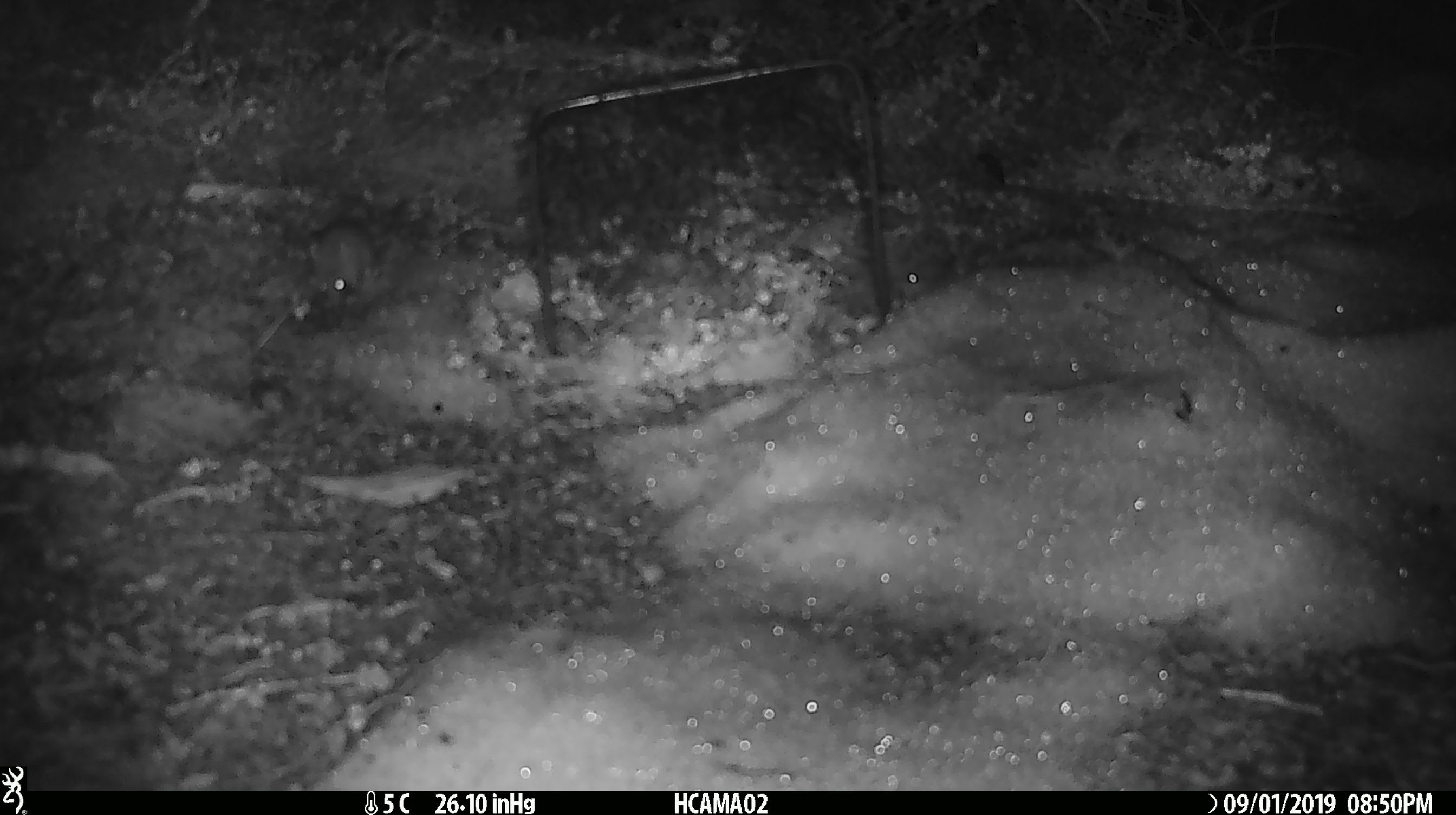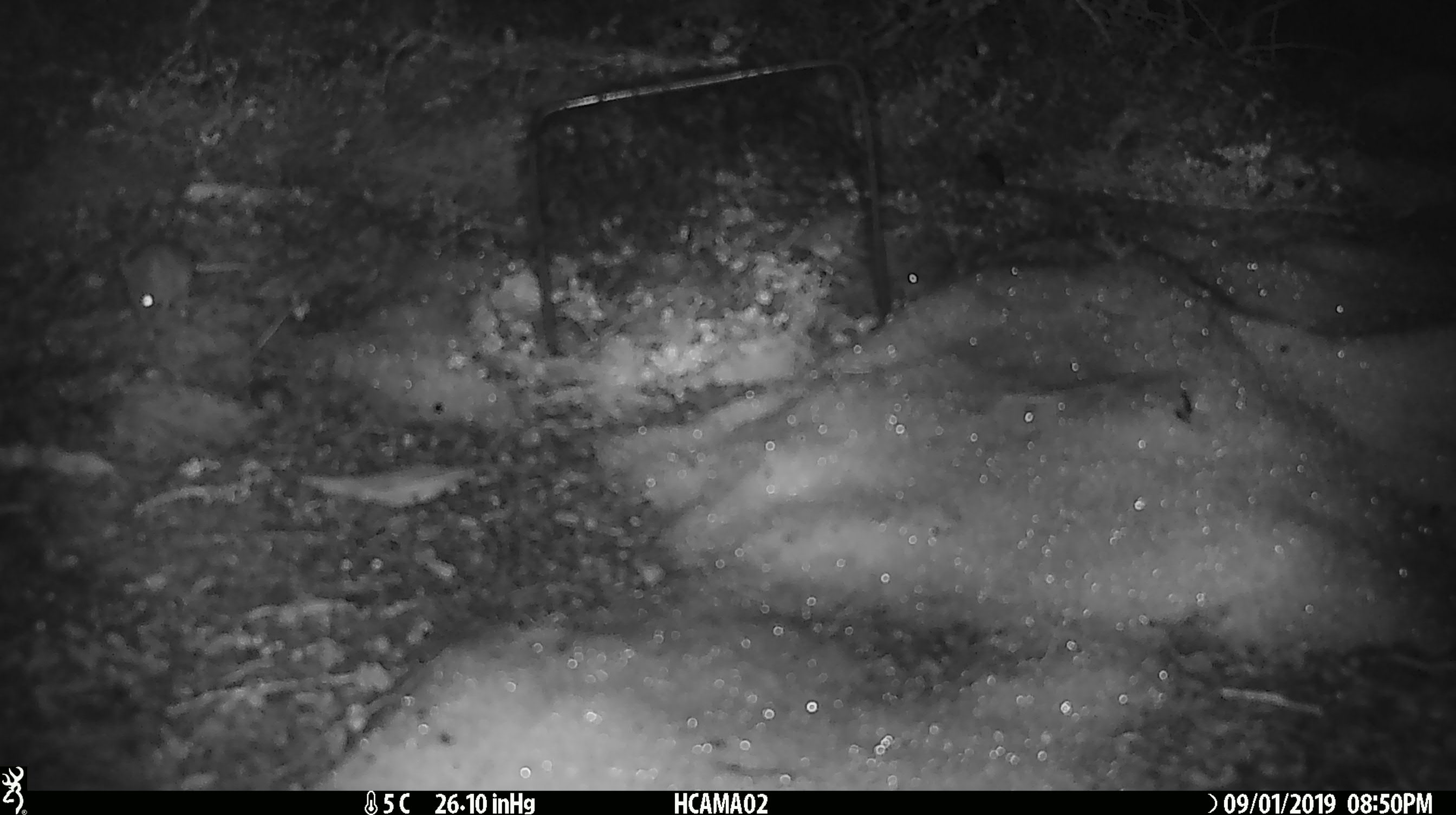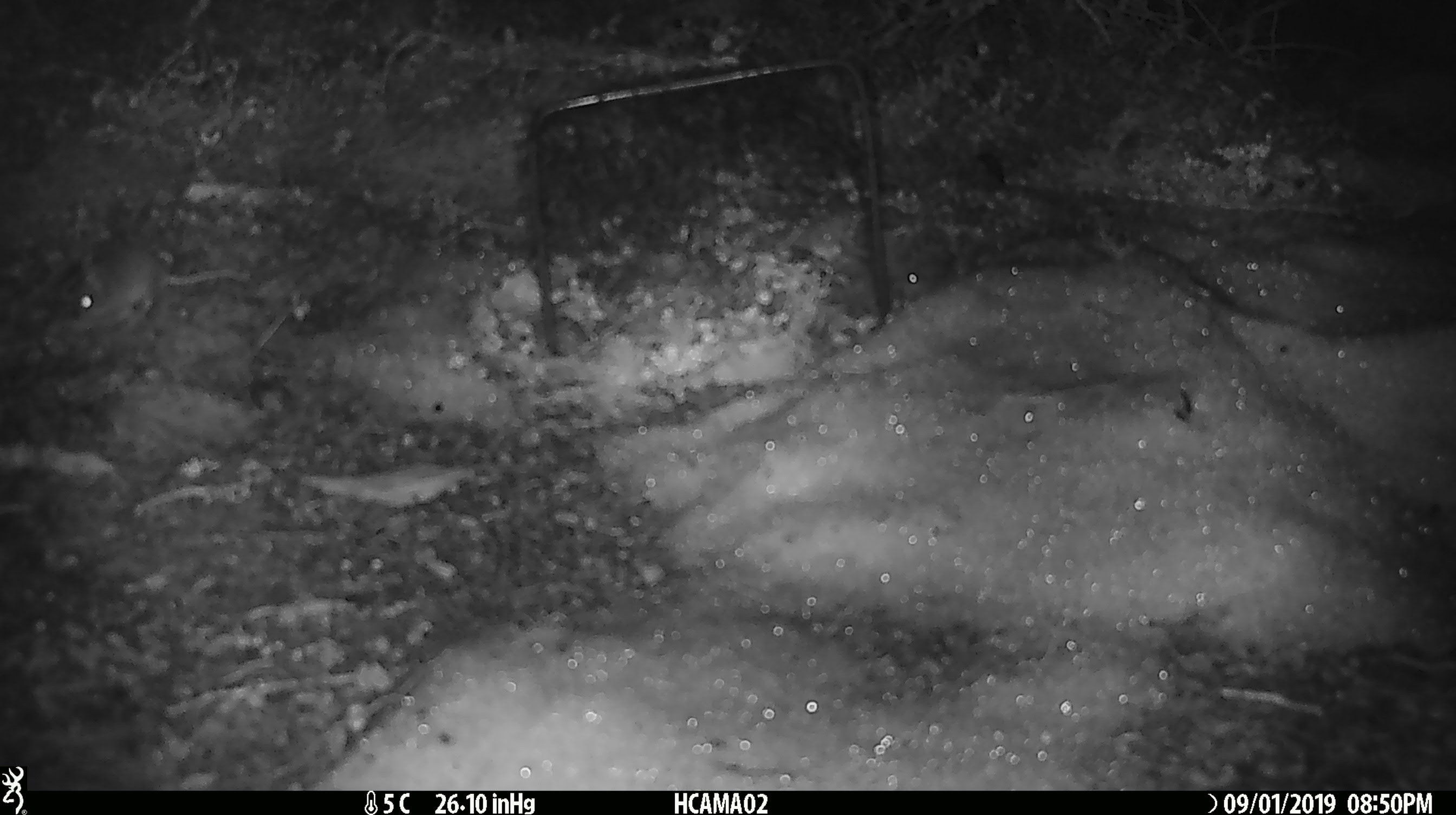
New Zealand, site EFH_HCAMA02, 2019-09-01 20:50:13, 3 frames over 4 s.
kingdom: Animalia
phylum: Chordata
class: Mammalia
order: Rodentia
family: Muridae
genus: Mus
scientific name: Mus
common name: mouse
Mouse (Mus).